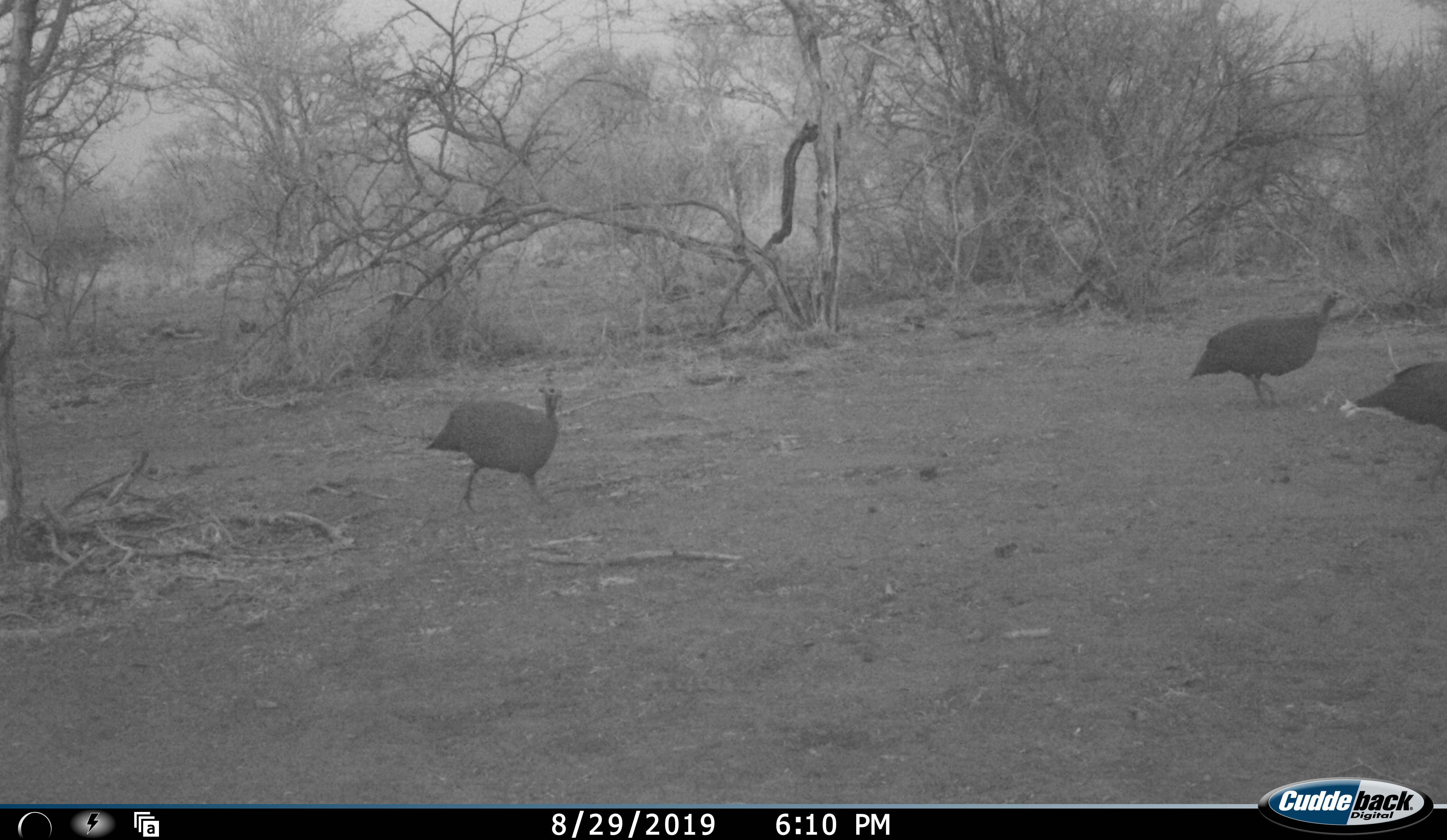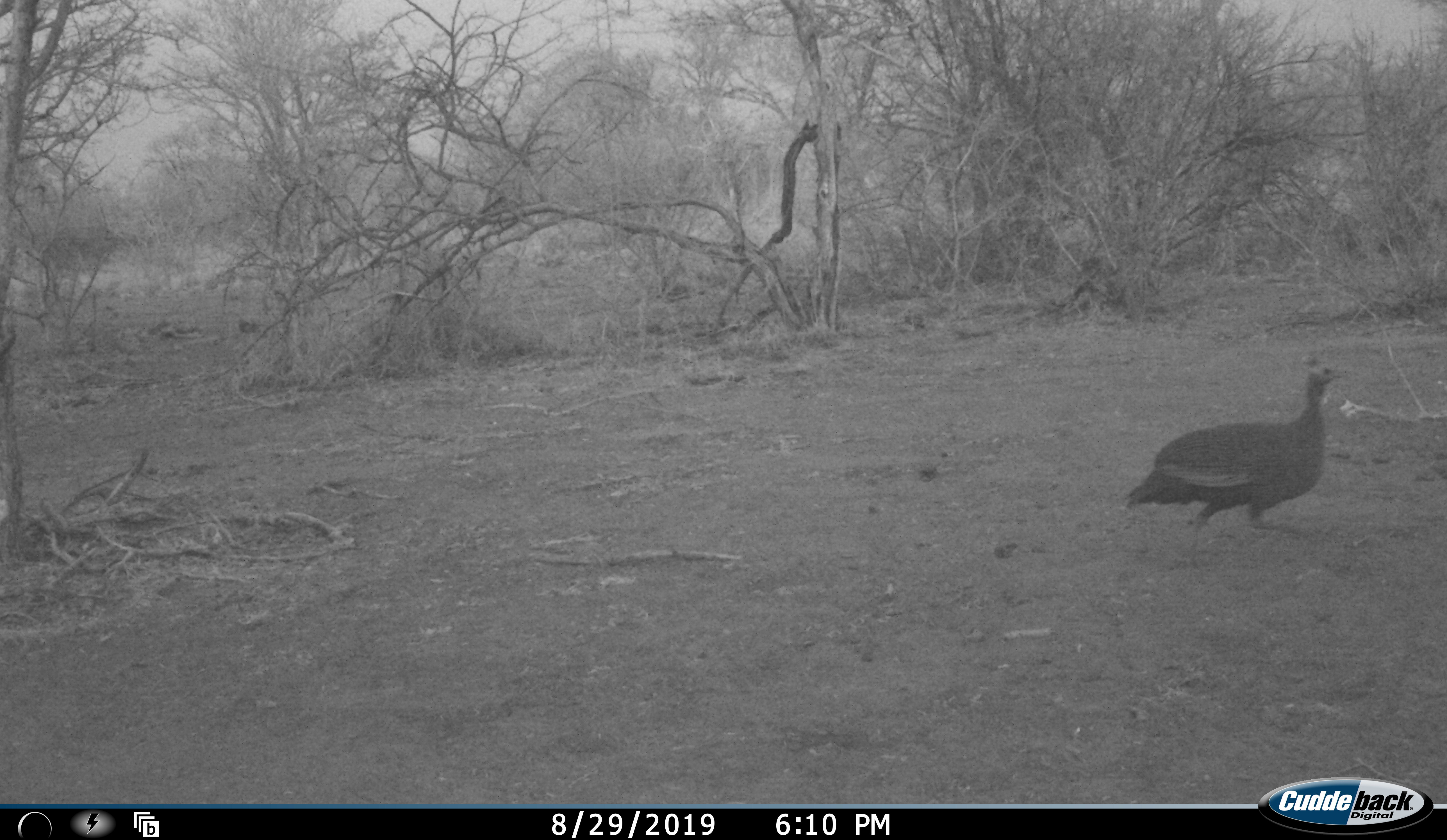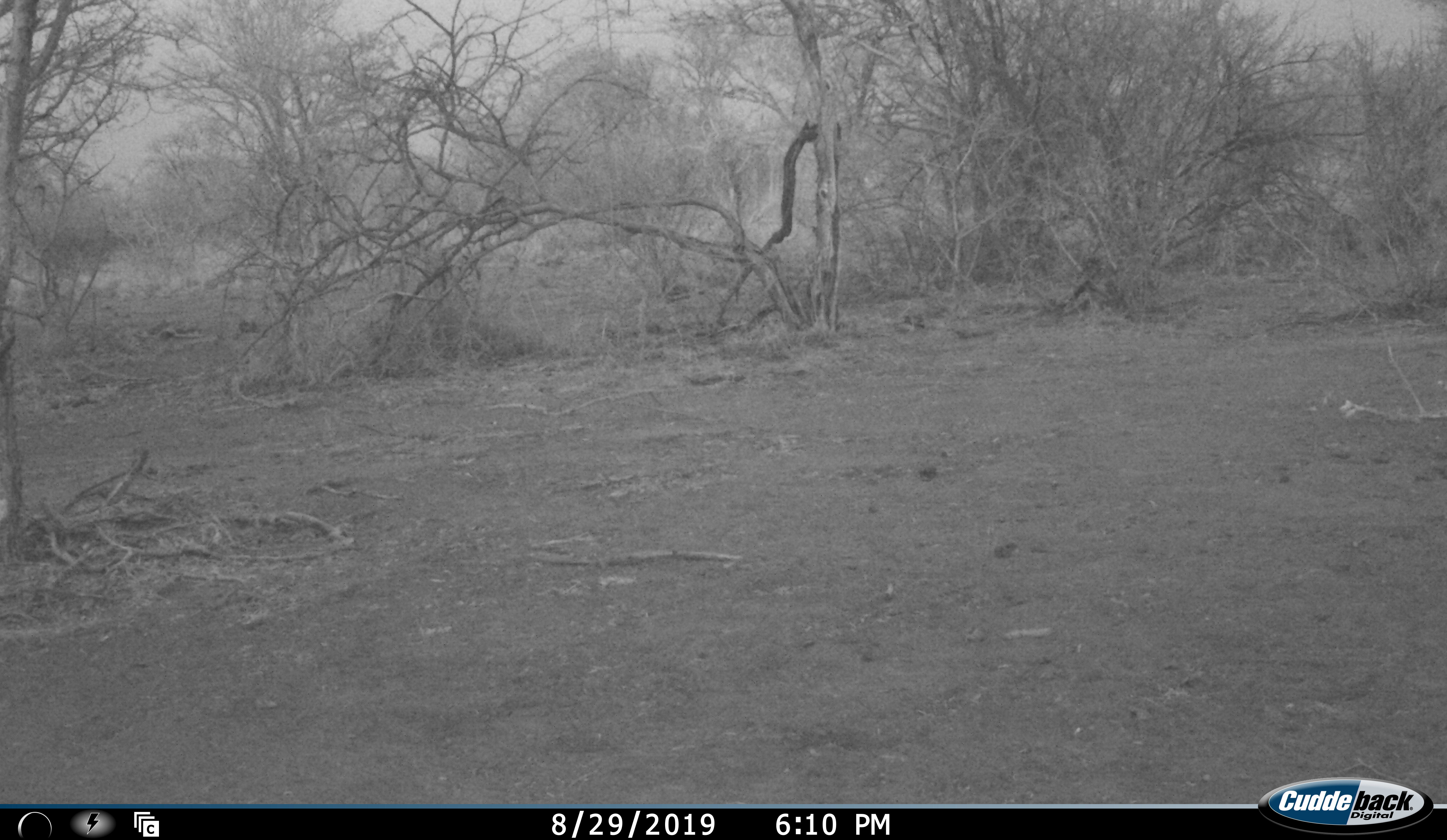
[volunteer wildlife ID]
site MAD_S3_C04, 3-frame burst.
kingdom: Animalia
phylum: Chordata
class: Aves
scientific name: Aves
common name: bird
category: birdother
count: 3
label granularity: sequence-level